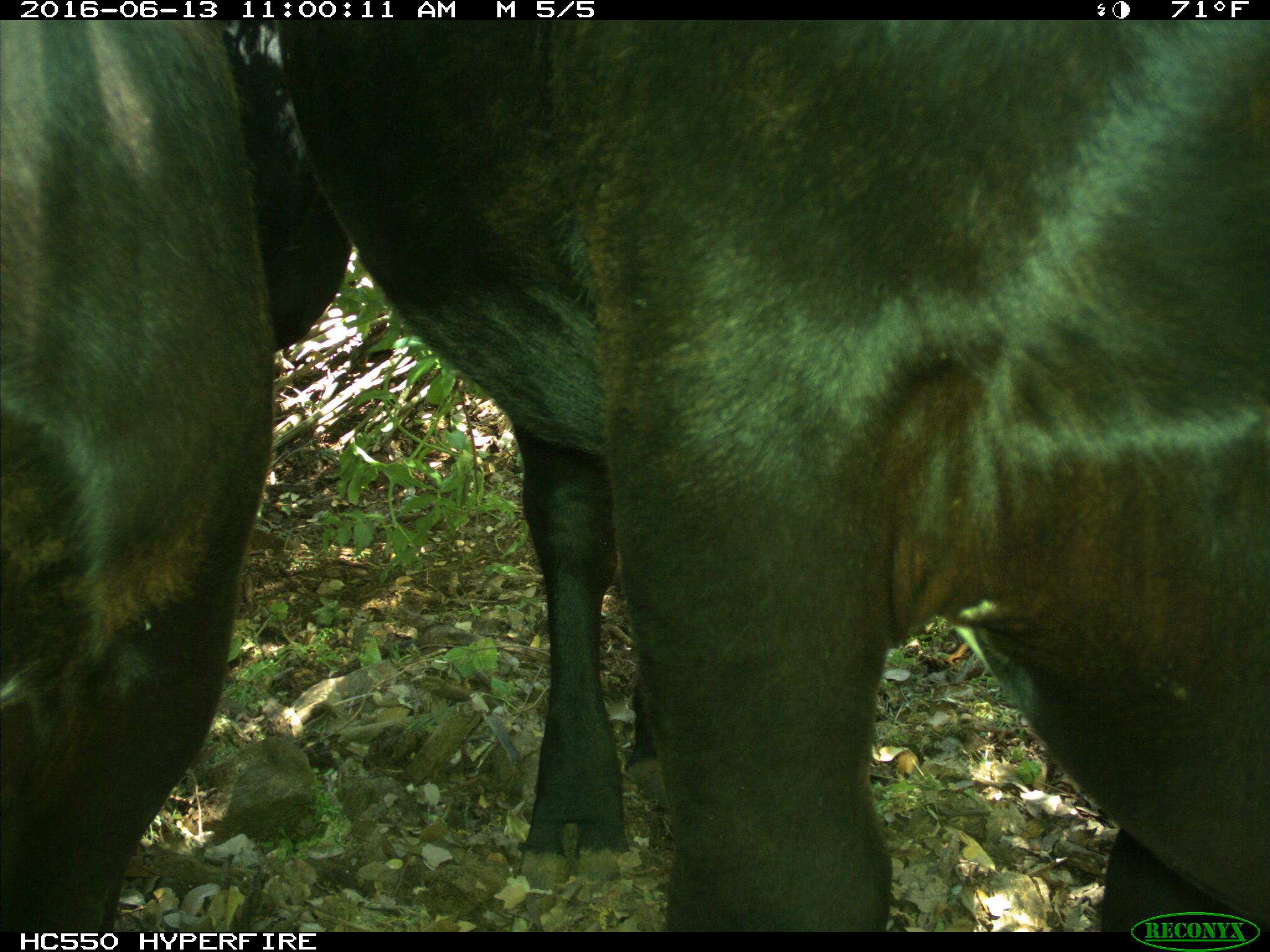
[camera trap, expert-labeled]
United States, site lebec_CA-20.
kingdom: Animalia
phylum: Chordata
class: Mammalia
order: Artiodactyla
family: Bovidae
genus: Bos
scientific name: Bos taurus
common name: domestic cow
Bos taurus (domestic cow).